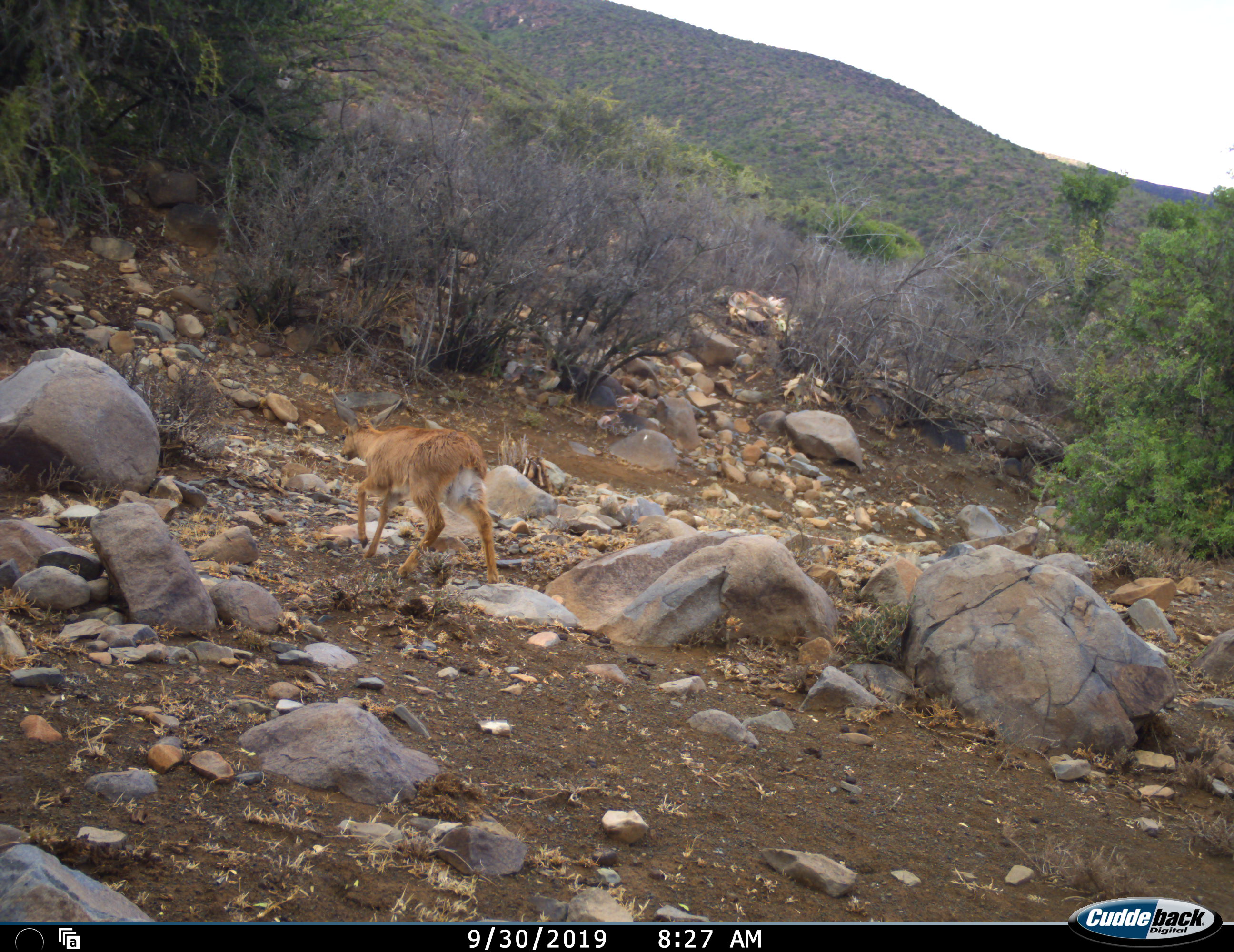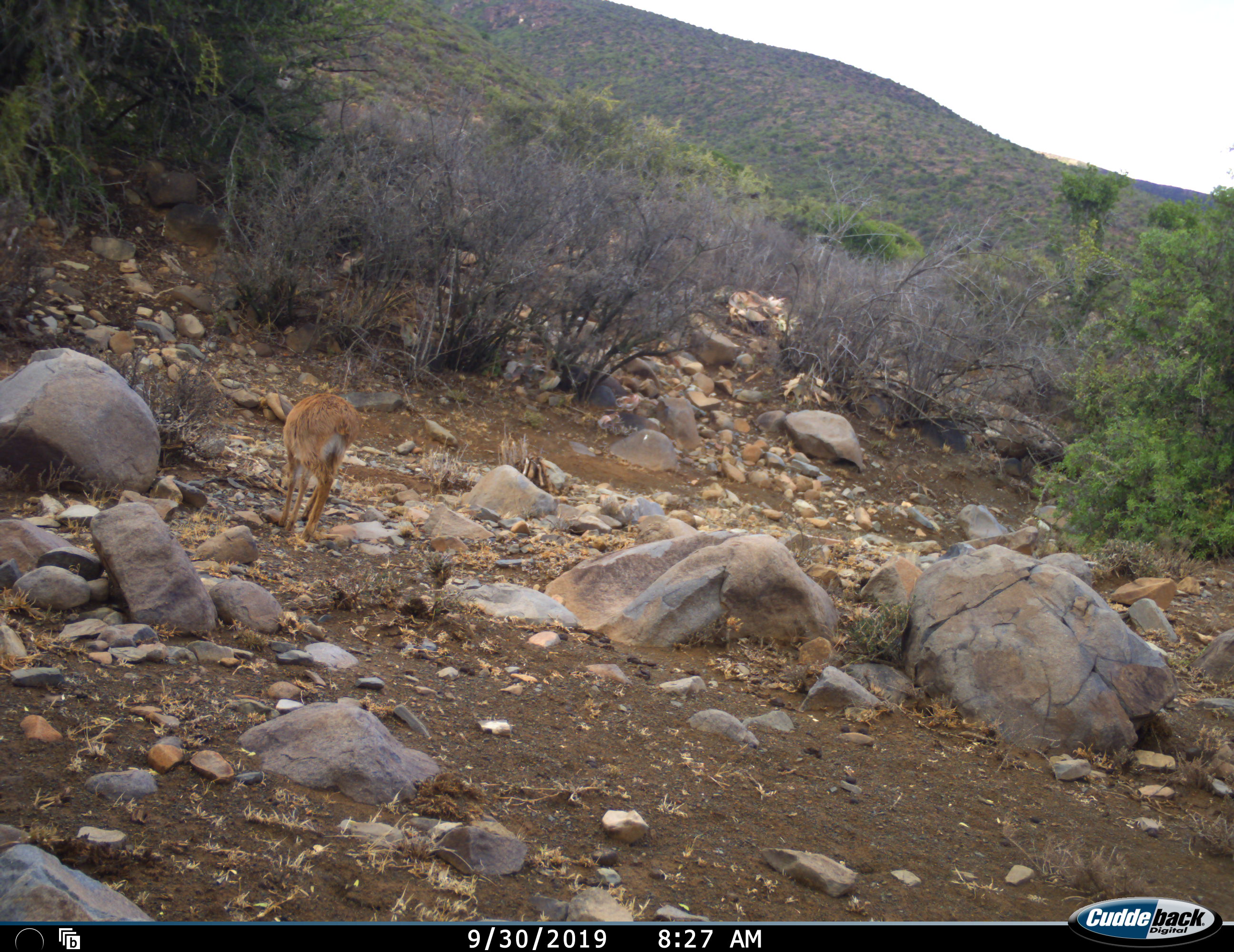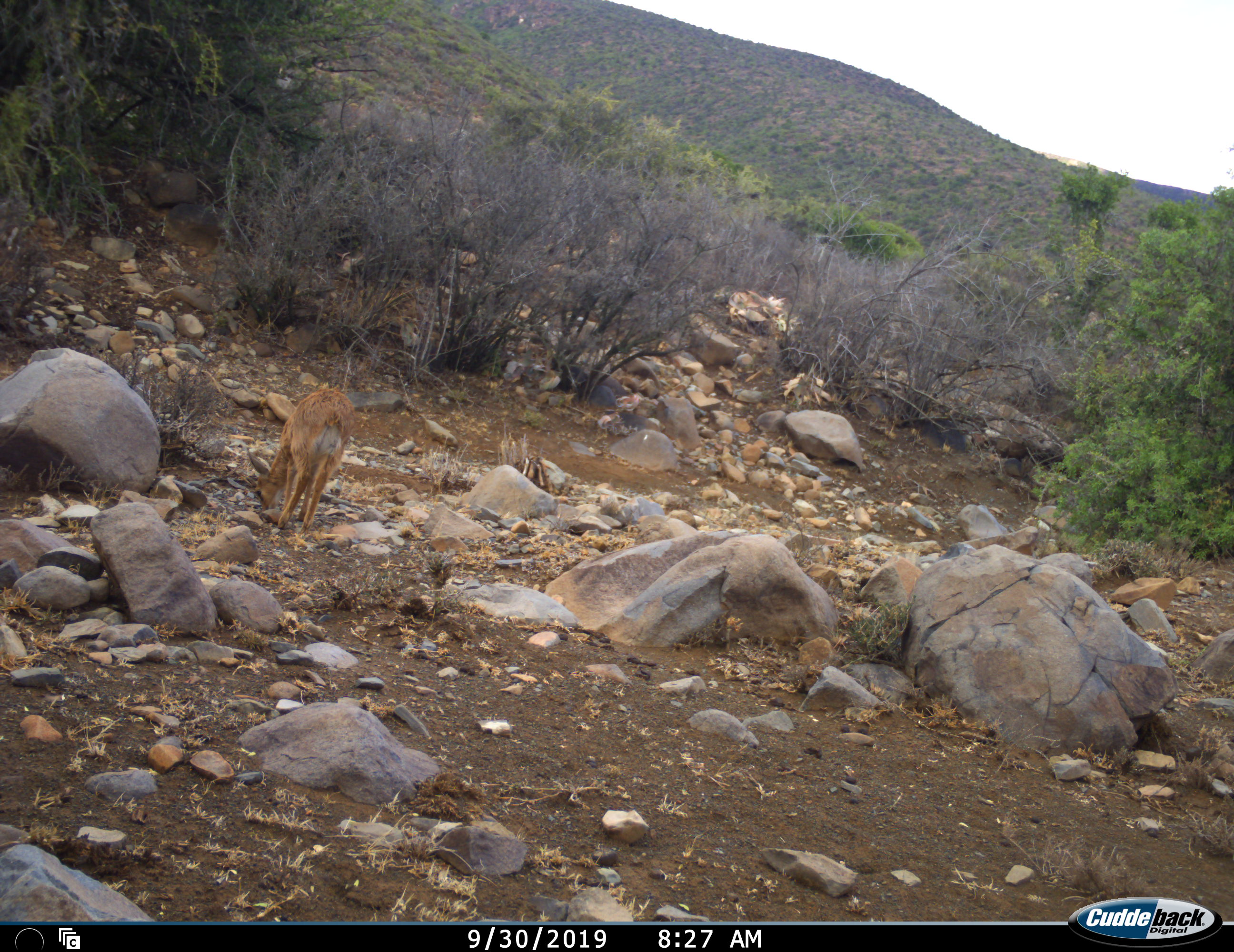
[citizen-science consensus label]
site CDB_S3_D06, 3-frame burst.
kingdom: Animalia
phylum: Chordata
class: Mammalia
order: Artiodactyla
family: Bovidae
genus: Raphicerus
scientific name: Raphicerus campestris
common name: steenbok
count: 1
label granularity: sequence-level